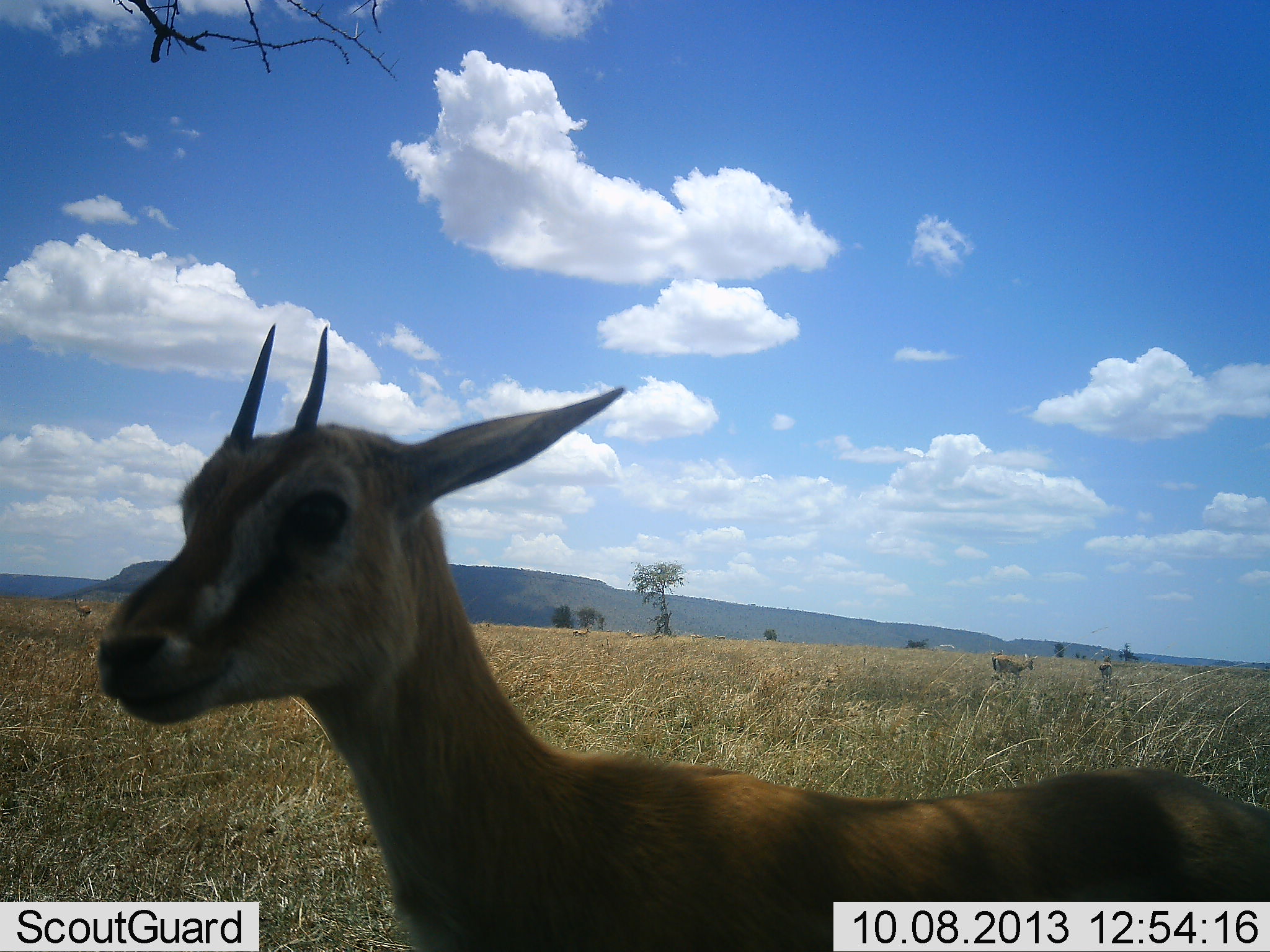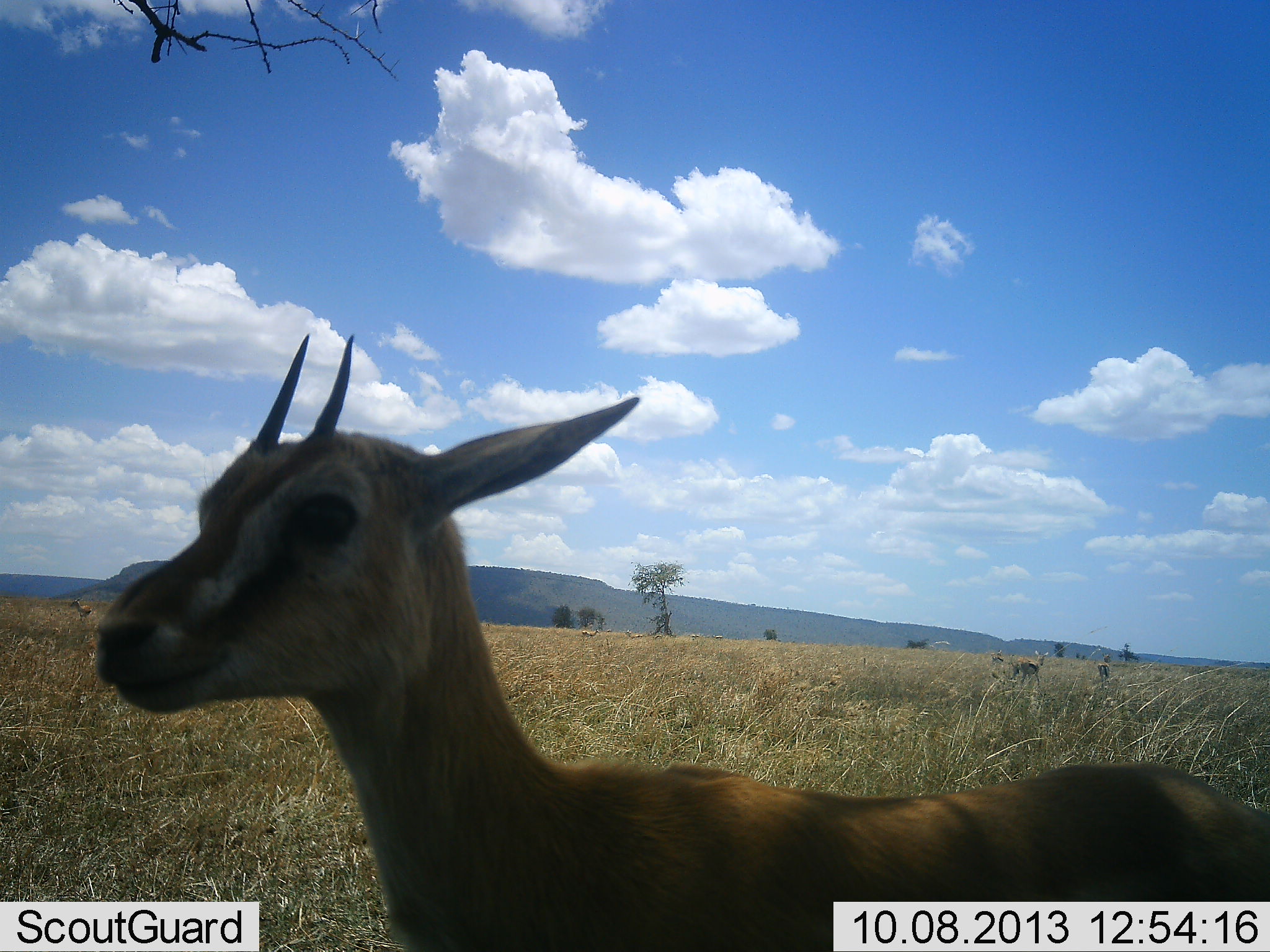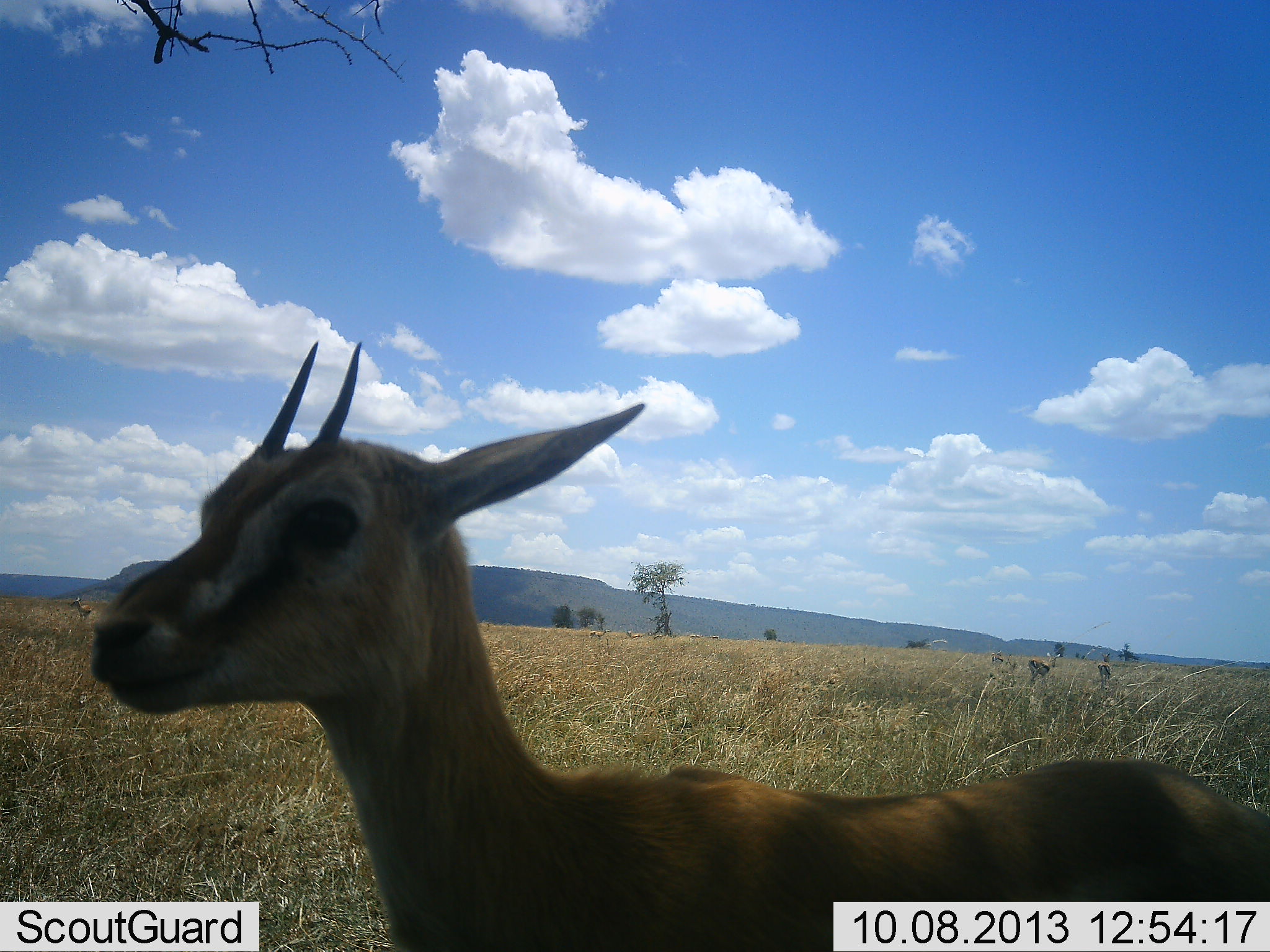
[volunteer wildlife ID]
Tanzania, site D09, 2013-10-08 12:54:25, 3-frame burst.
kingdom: Animalia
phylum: Chordata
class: Mammalia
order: Artiodactyla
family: Bovidae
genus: Eudorcas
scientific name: Eudorcas thomsonii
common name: thomson's gazelle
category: gazellethomsons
Gazellethomsons (thomson's gazelle) (Eudorcas thomsonii), count 3. Behavior (volunteer vote fractions): standing 100%, resting 5%, moving 36%, interacting 0%. Young present (vote fraction): 14%. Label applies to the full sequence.